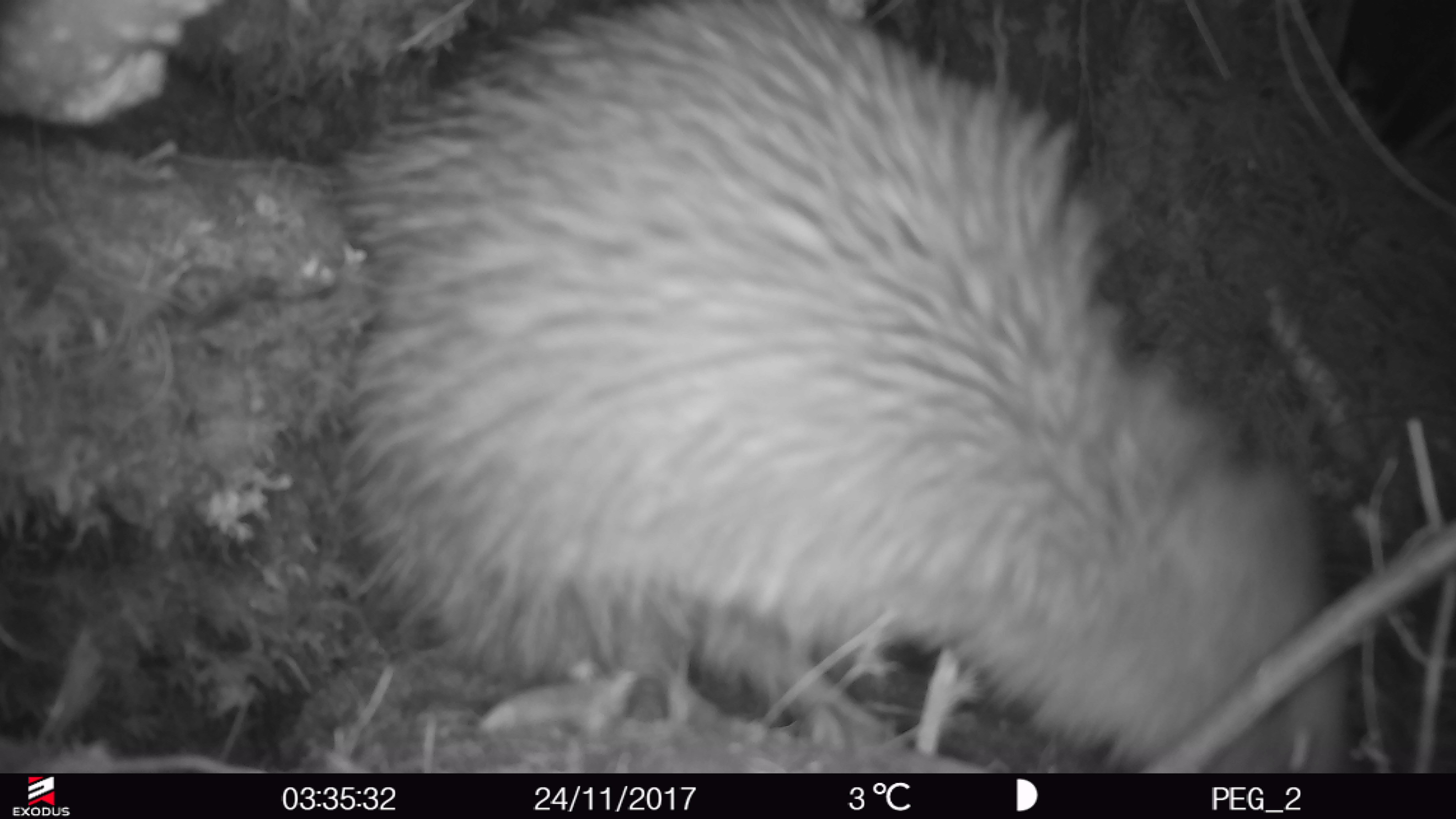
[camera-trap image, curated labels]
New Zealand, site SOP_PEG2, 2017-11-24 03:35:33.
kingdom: Animalia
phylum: Chordata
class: Aves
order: Apterygiformes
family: Apterygidae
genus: Apteryx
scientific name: Apteryx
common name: kiwi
Kiwi (Apteryx).